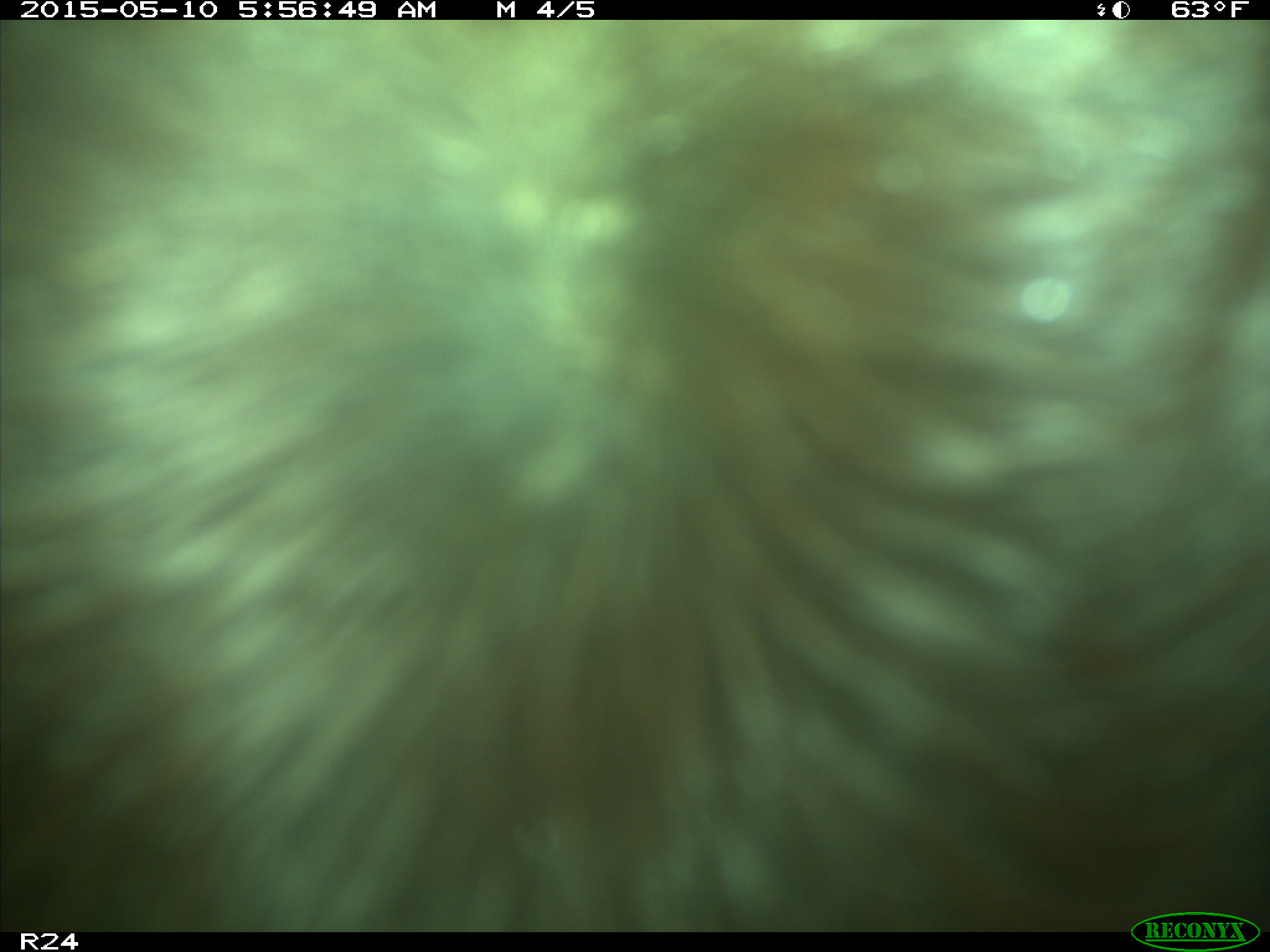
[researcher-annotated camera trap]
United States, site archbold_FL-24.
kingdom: Animalia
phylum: Chordata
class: Mammalia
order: Artiodactyla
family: Bovidae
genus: Bos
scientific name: Bos taurus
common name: domestic cow